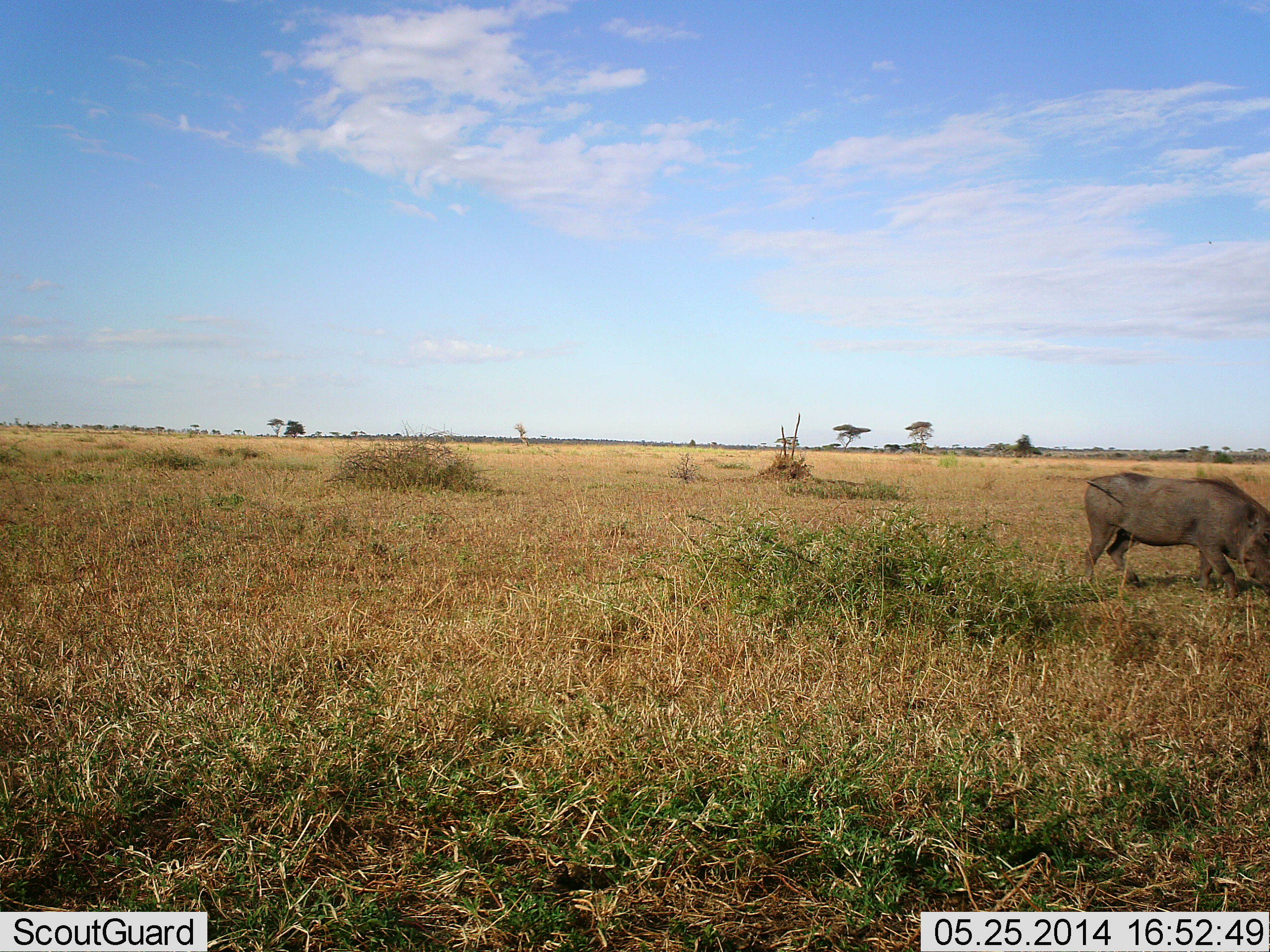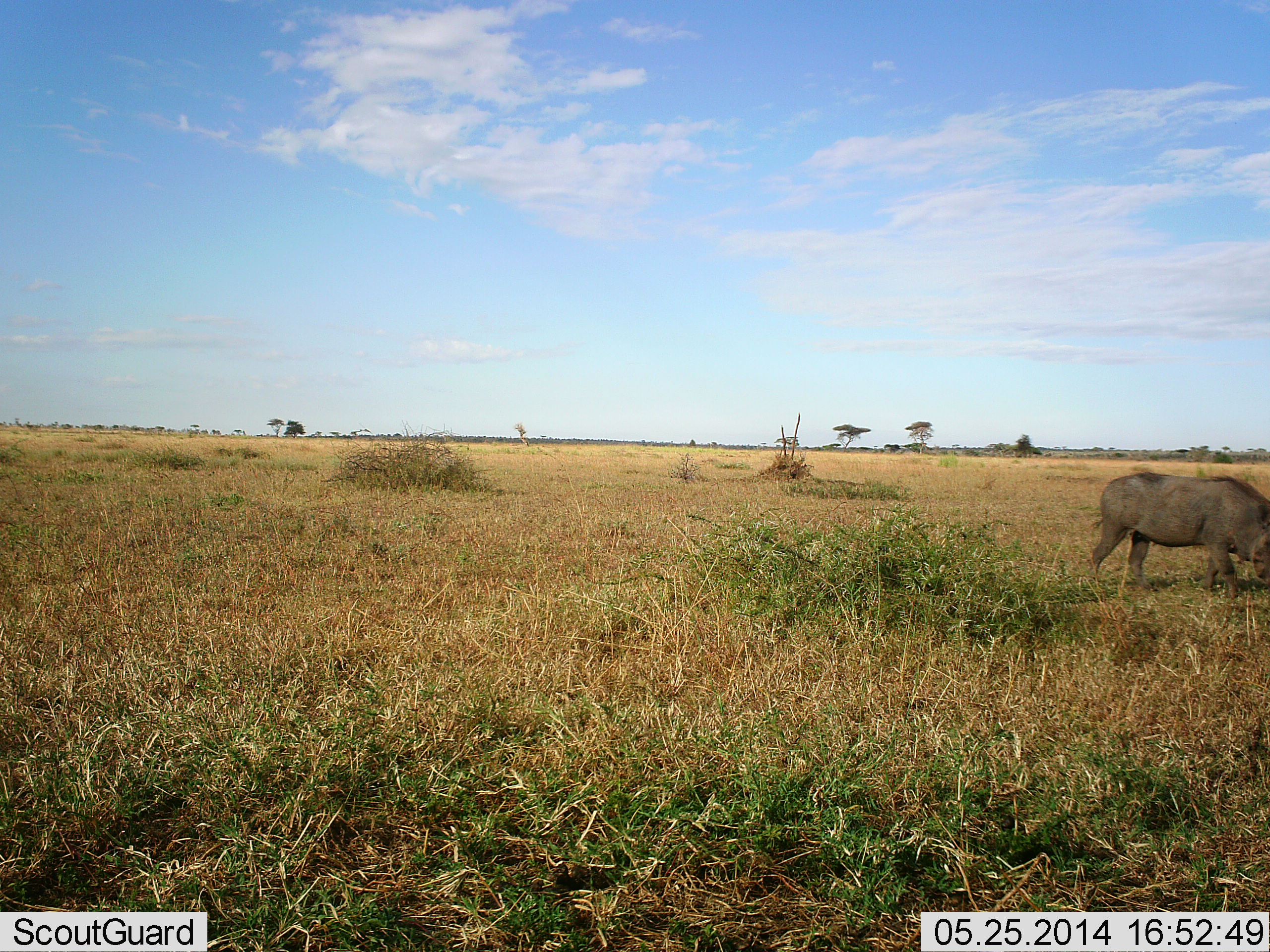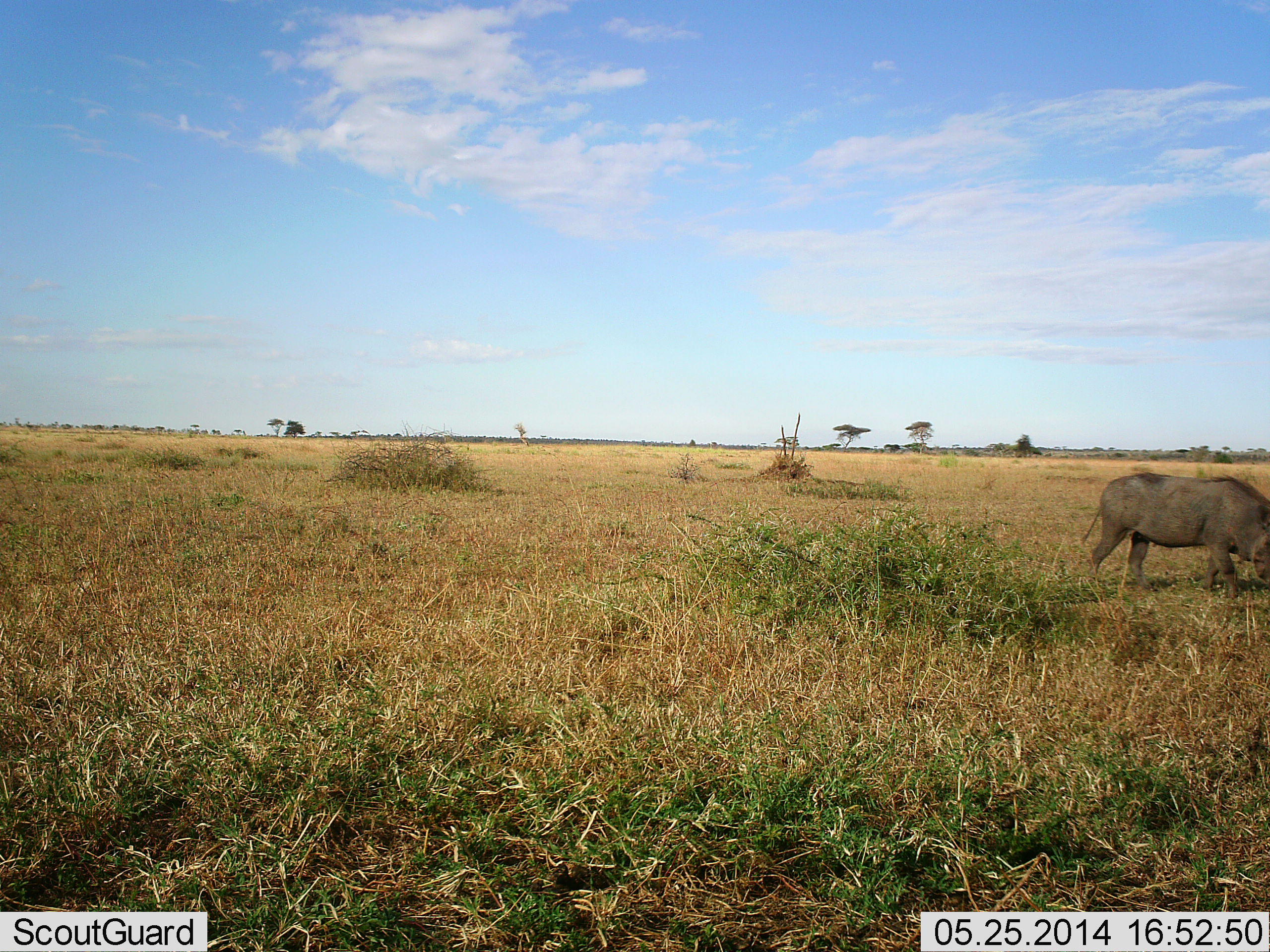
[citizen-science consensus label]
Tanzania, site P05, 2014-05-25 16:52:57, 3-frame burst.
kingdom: Animalia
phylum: Chordata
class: Mammalia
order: Artiodactyla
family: Suidae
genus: Phacochoerus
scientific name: Phacochoerus africanus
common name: warthog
Warthog (Phacochoerus africanus), count 1. Behavior (volunteer vote fractions): standing 20%, resting 0%, moving 60%, interacting 0%. Young present (vote fraction): 0%. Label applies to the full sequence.